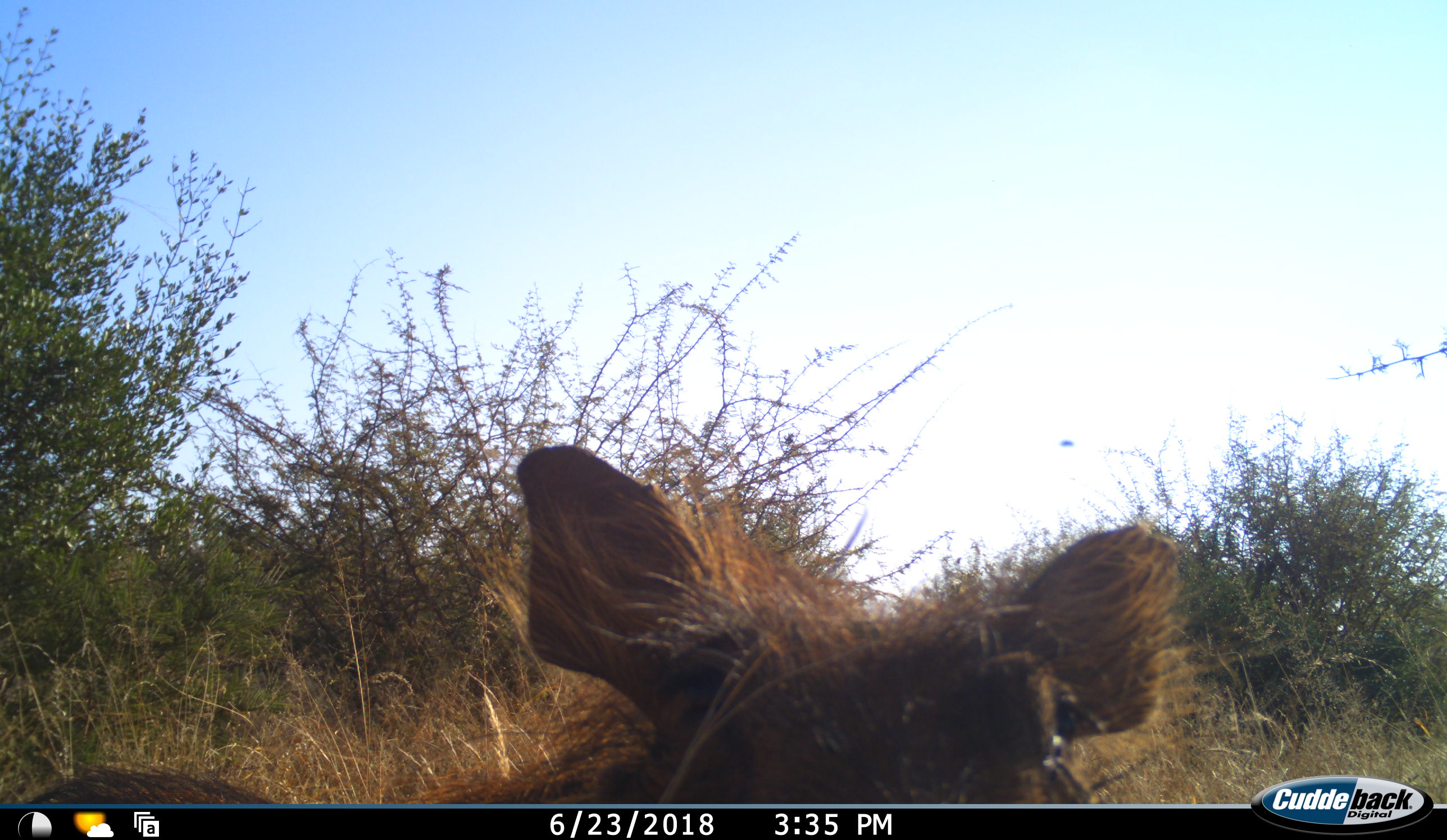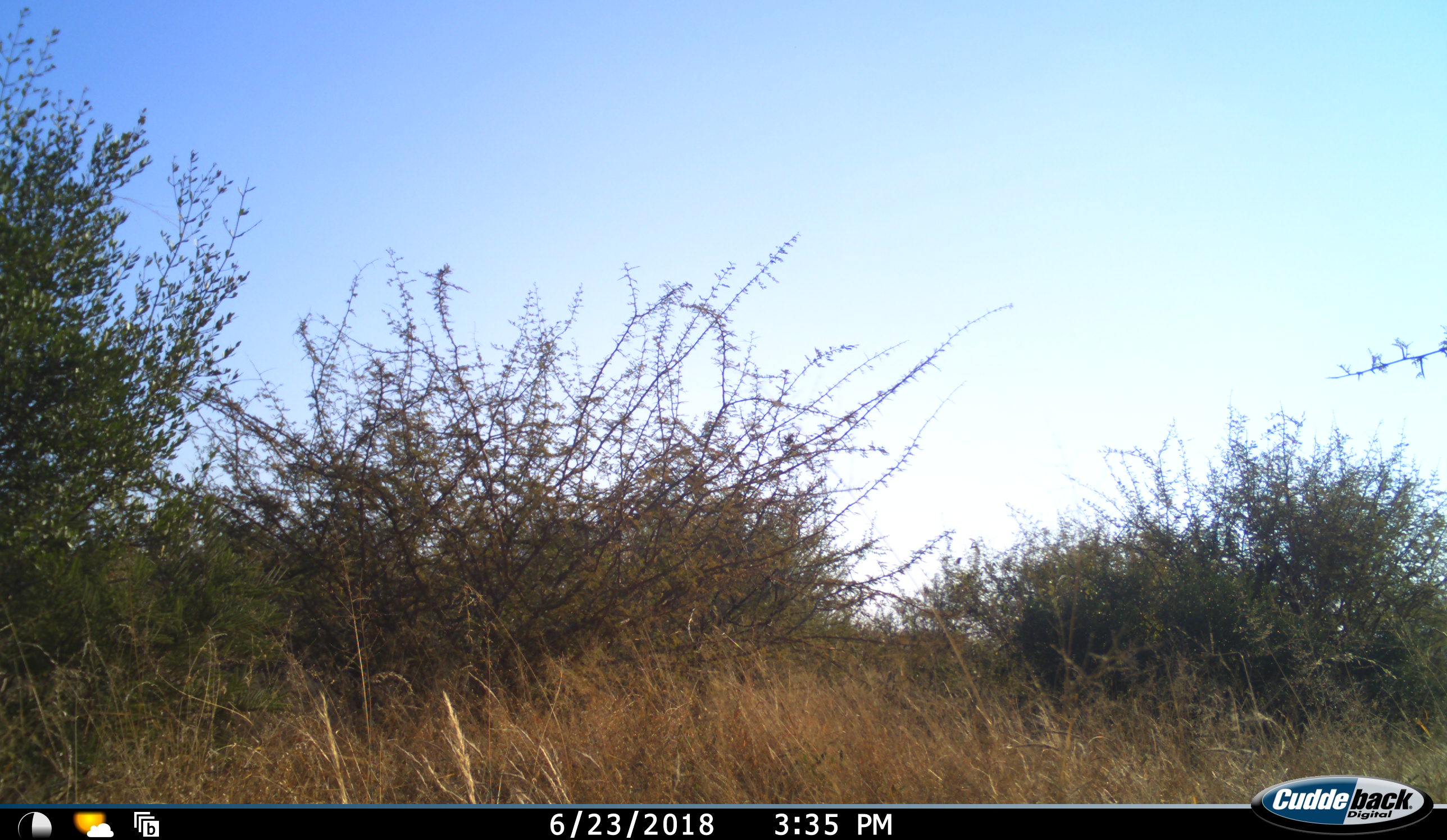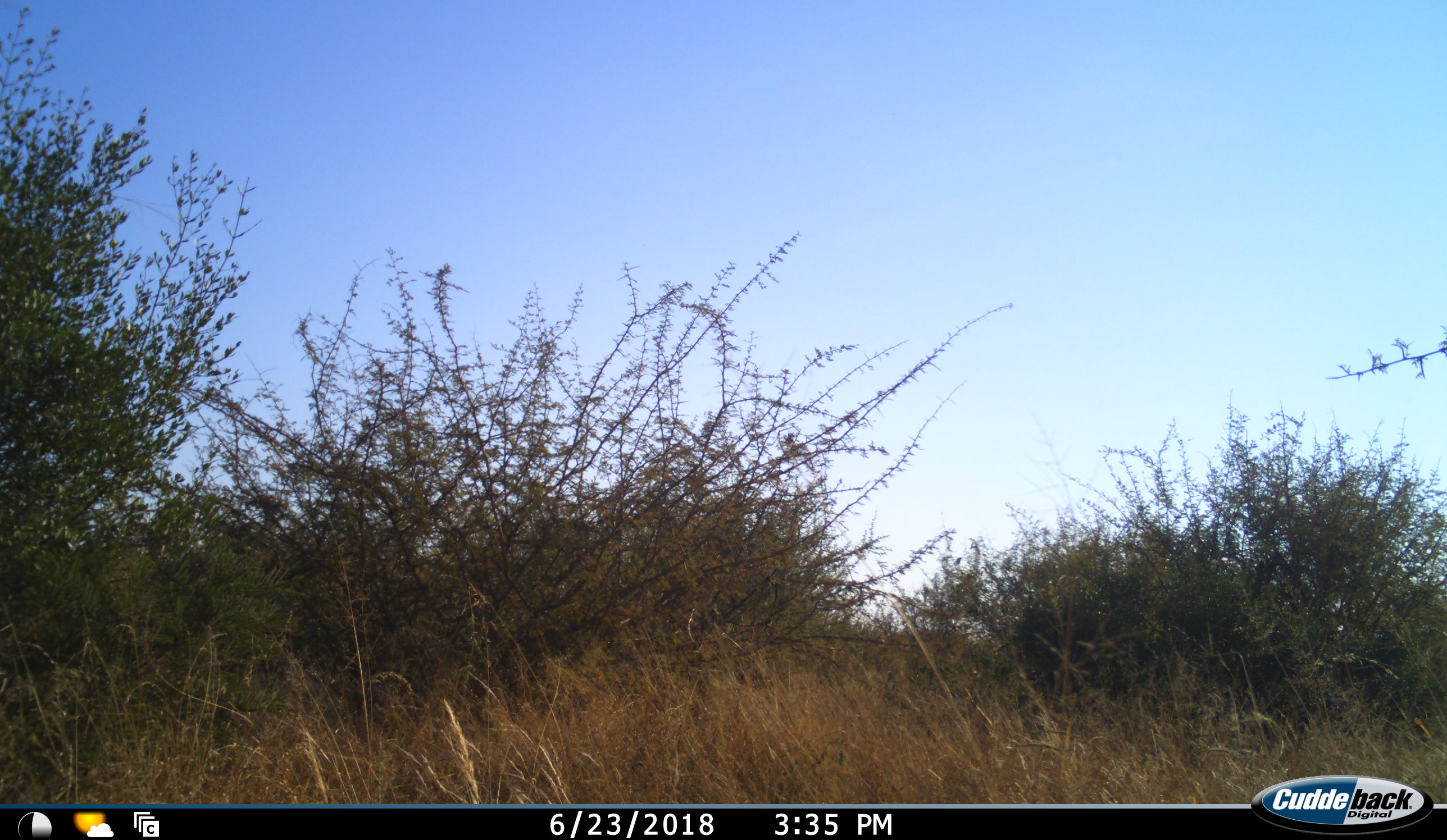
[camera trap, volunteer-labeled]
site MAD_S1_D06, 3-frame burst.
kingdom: Animalia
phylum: Chordata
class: Mammalia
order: Artiodactyla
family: Suidae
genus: Phacochoerus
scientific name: Phacochoerus africanus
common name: warthog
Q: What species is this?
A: Warthog (Phacochoerus africanus).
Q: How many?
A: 1.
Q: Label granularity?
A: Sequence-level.